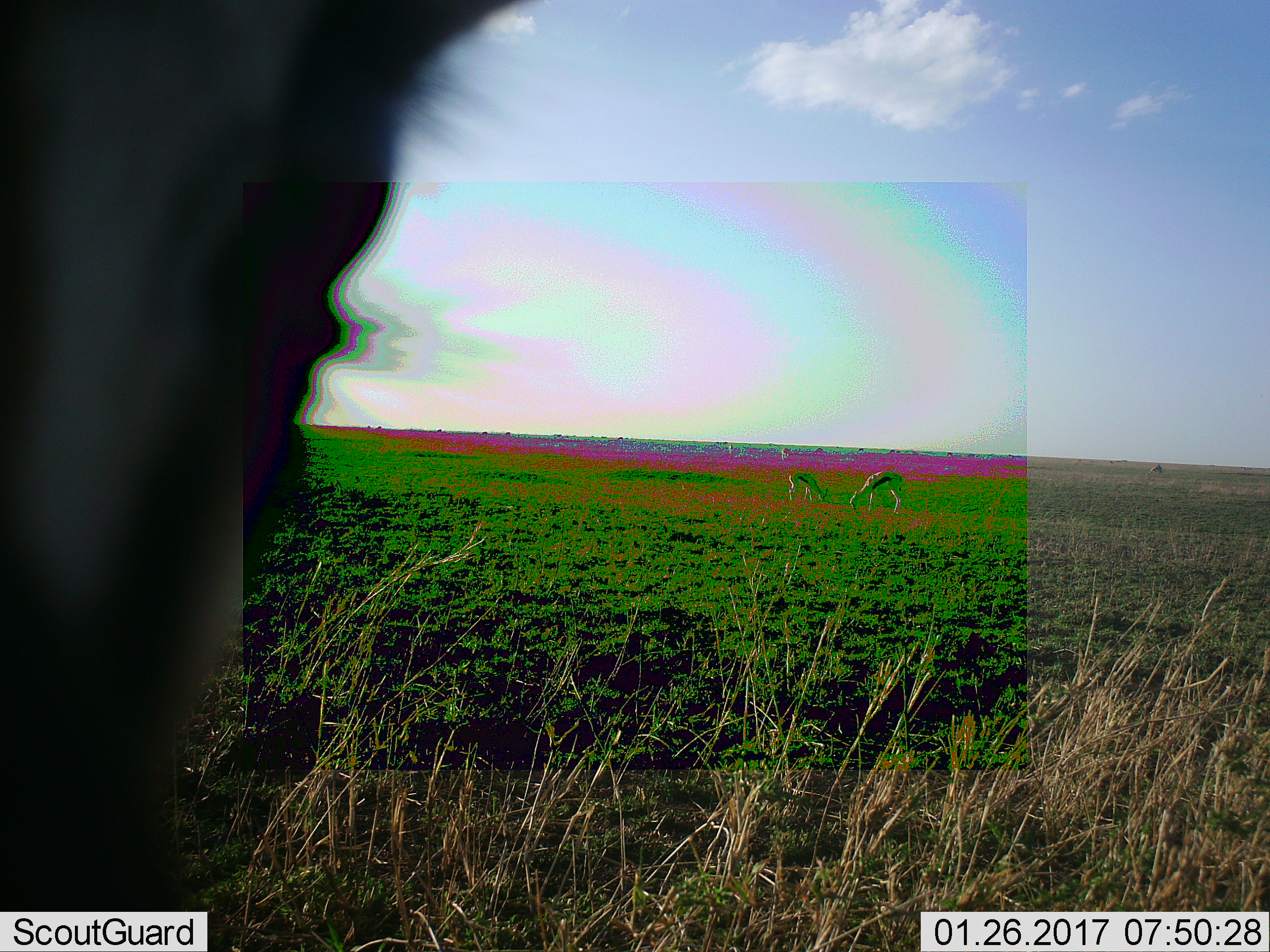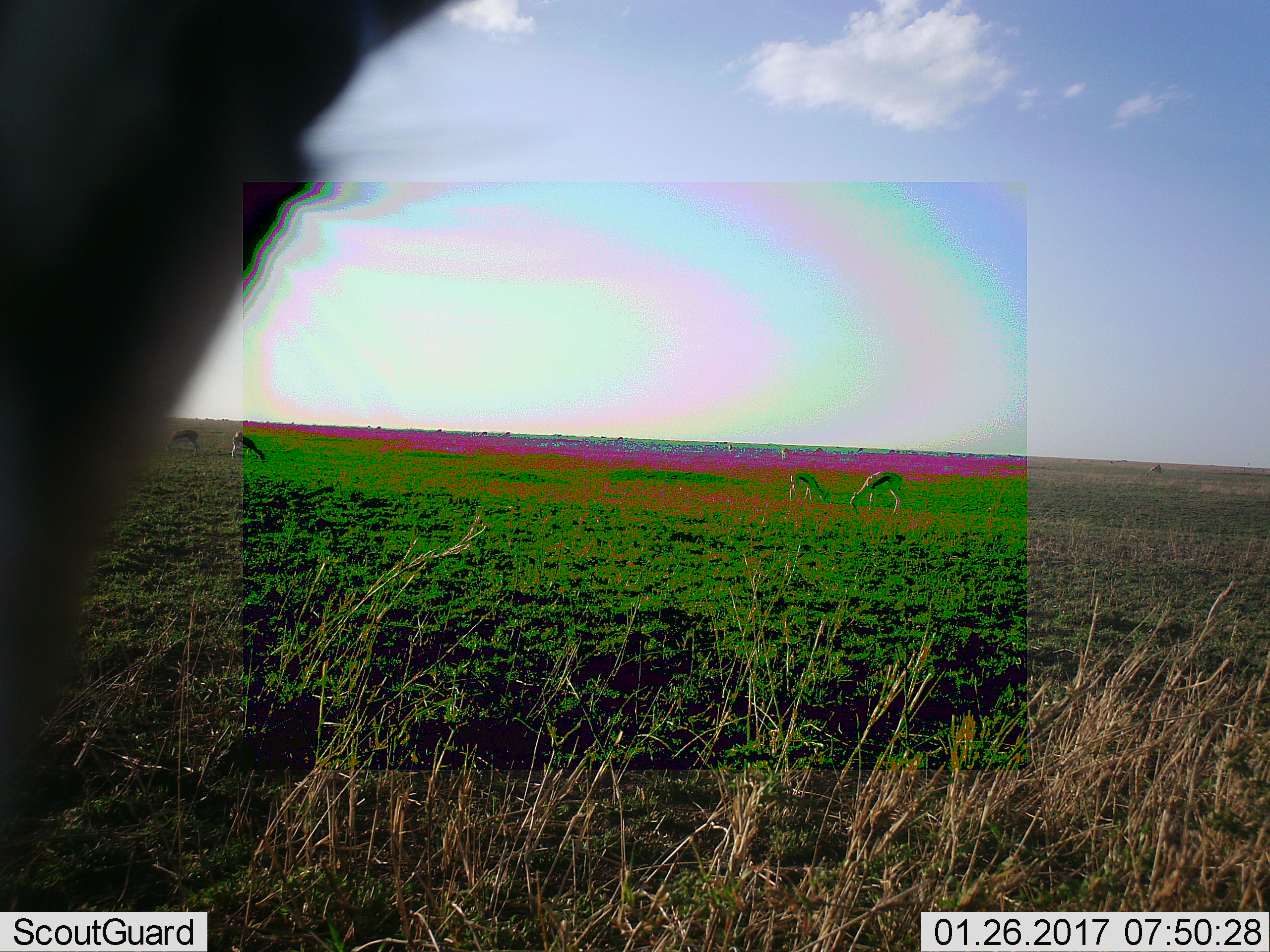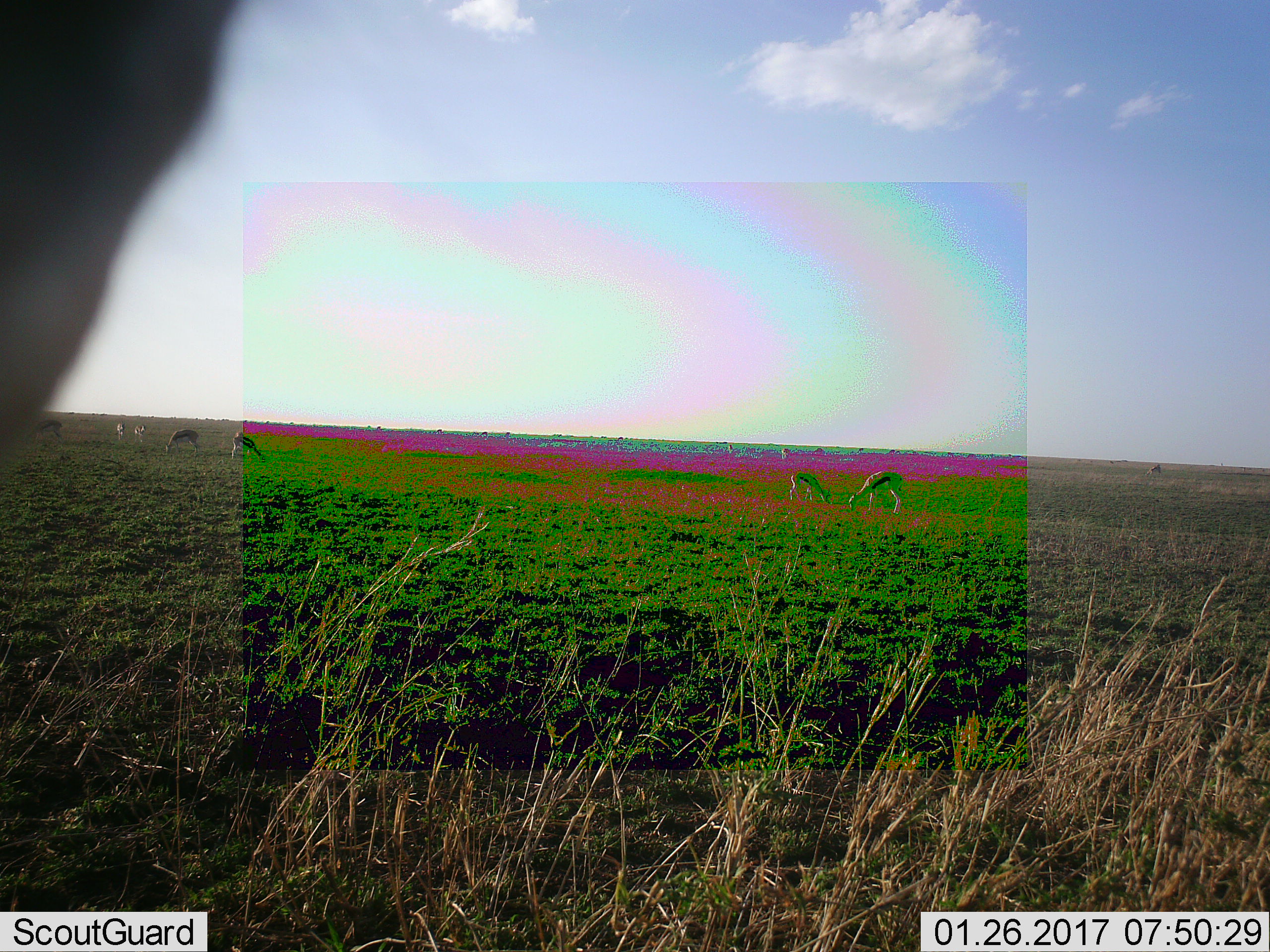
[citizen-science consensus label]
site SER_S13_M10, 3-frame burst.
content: unidentified animal